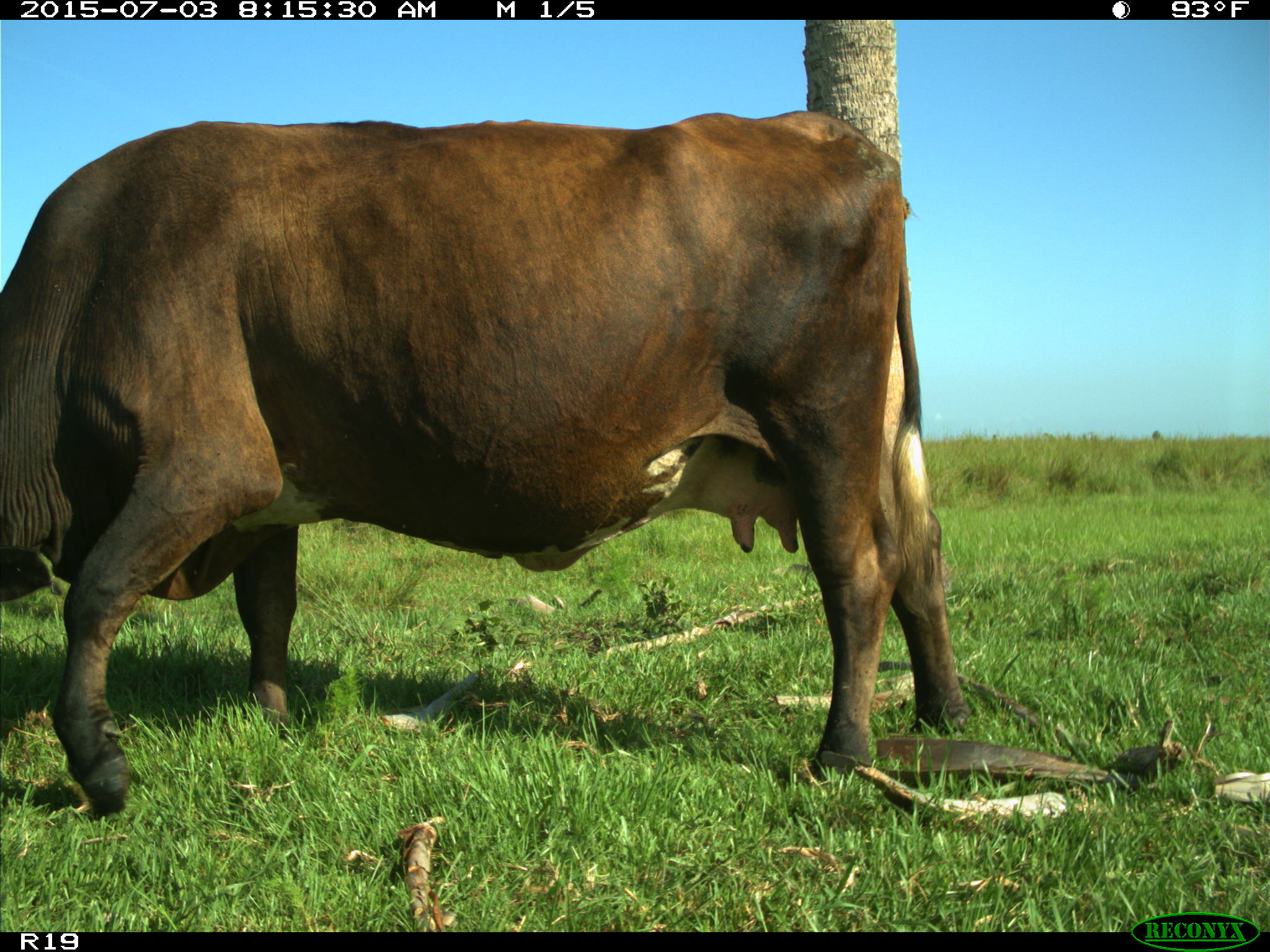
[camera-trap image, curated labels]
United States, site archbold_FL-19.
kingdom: Animalia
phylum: Chordata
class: Mammalia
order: Artiodactyla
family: Bovidae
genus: Bos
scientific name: Bos taurus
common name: domestic cow